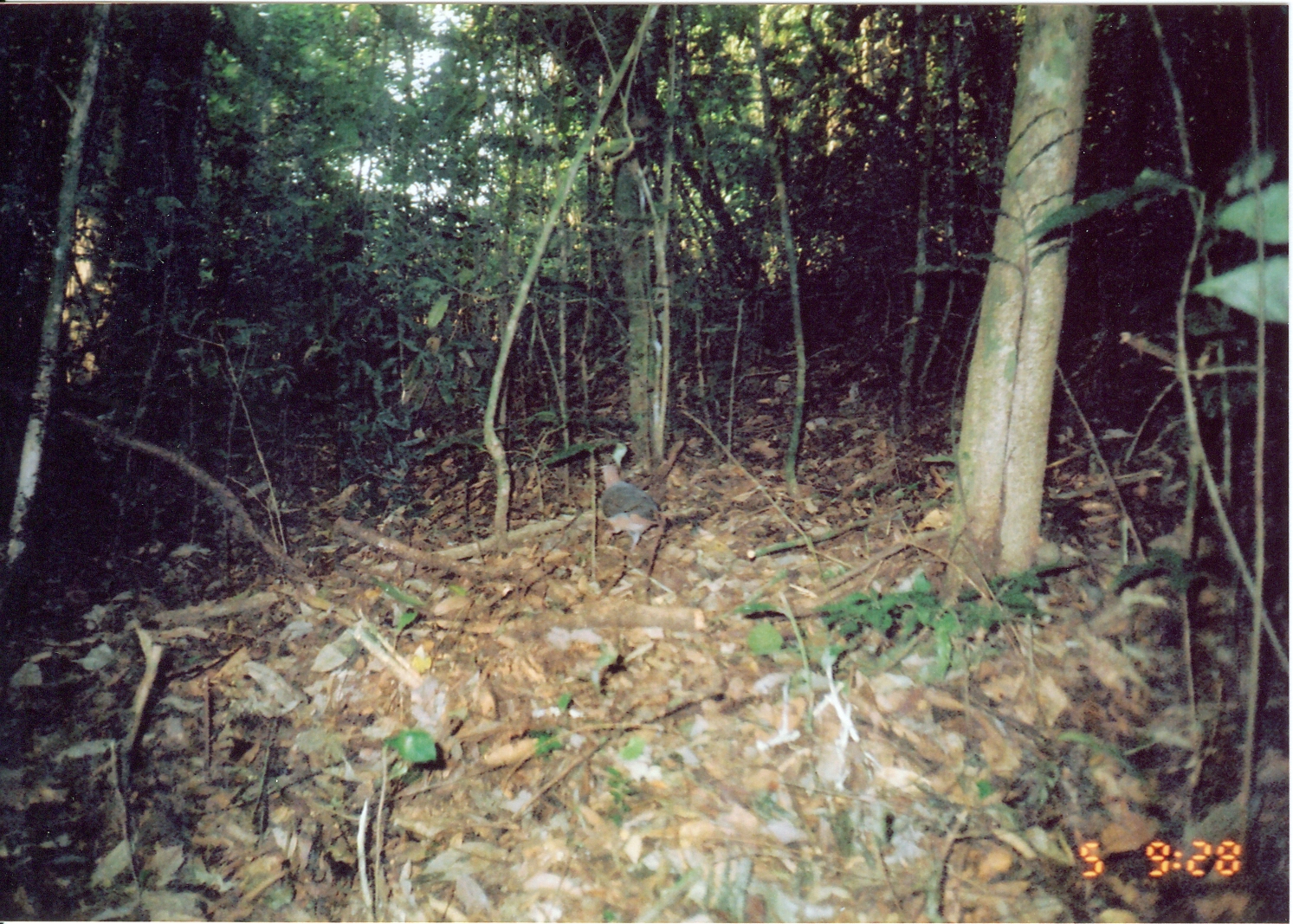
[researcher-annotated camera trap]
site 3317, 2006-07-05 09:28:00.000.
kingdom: Animalia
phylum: Chordata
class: Aves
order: Columbiformes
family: Columbidae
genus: Columba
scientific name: Columba larvata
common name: lemon dove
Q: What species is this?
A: Columba larvata (lemon dove).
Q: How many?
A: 1.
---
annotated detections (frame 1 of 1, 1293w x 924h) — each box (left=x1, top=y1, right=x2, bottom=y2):
columba larvata: (left=599, top=462, right=673, bottom=556)